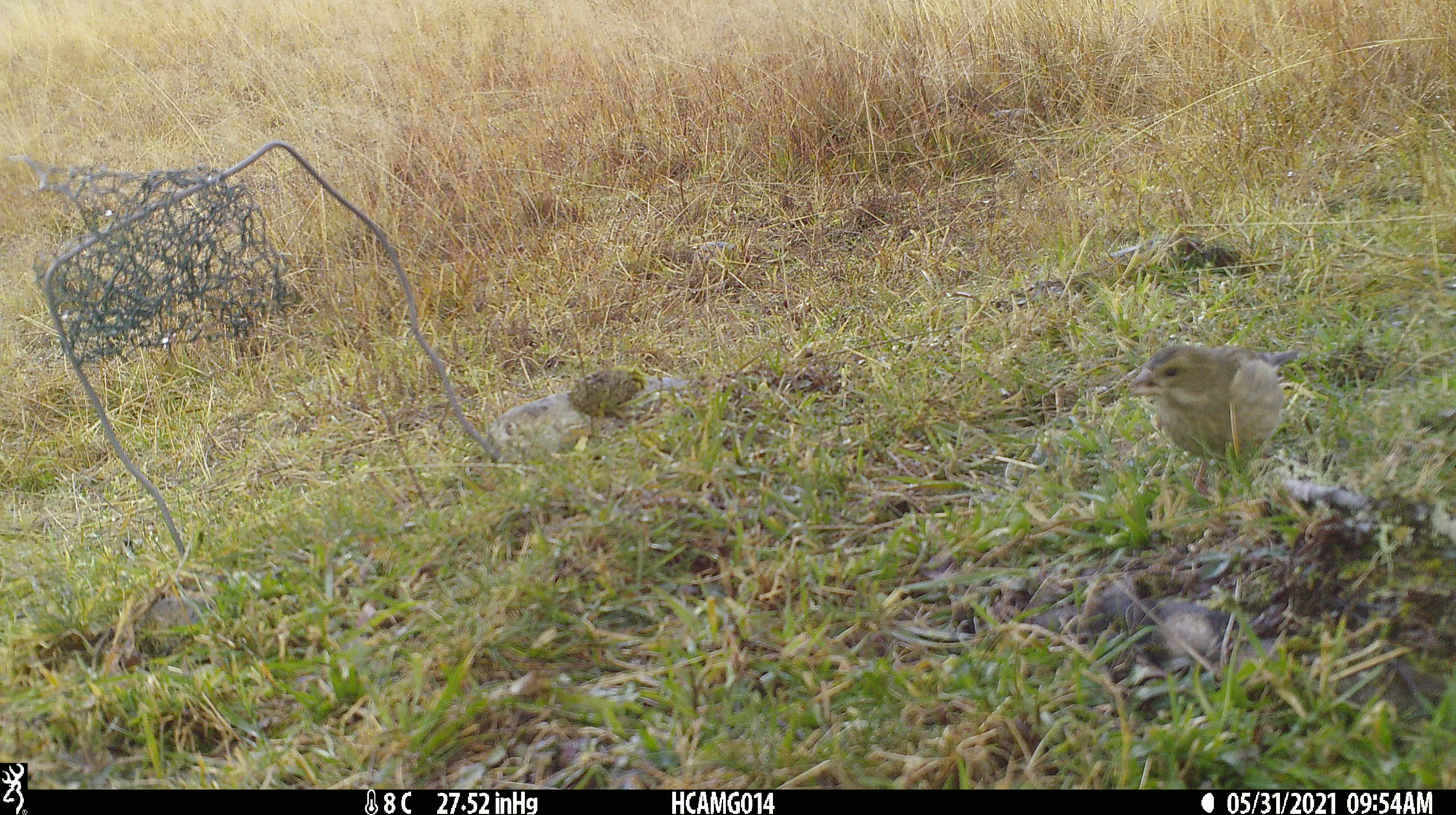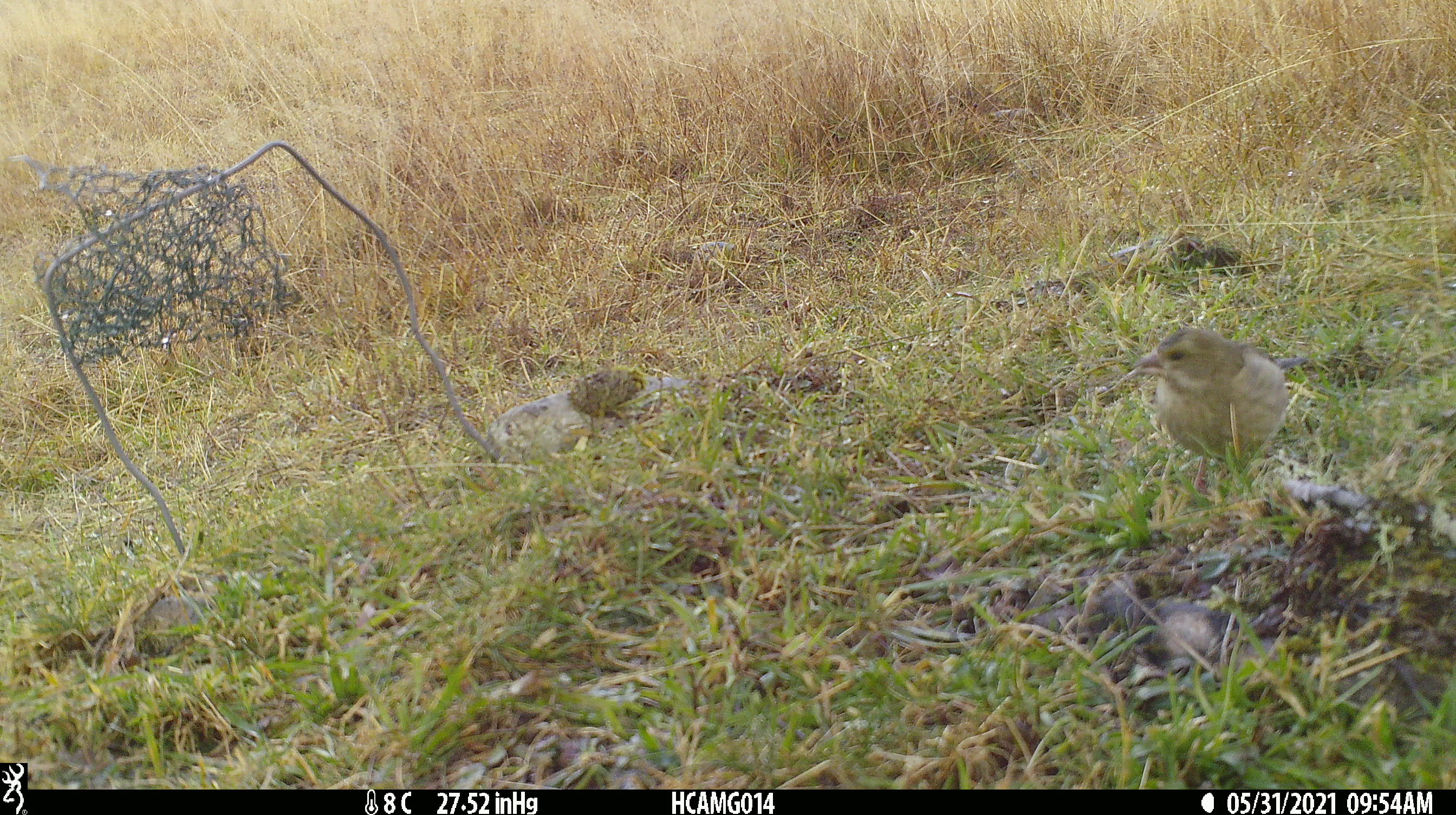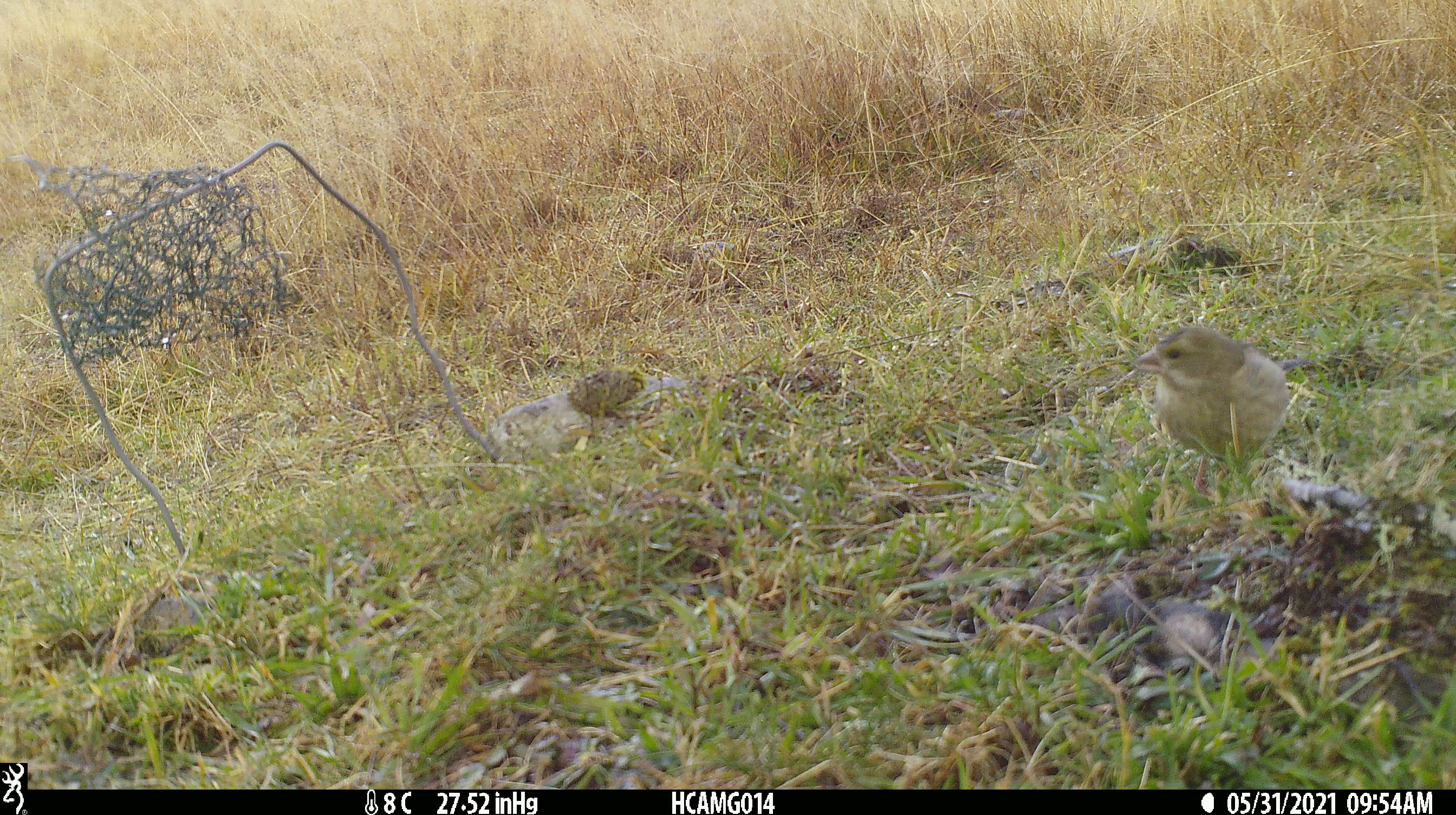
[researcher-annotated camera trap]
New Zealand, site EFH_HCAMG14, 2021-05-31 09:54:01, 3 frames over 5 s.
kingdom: Animalia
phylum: Chordata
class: Aves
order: Passeriformes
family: Fringillidae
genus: Chloris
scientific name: Chloris chloris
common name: greenfinch